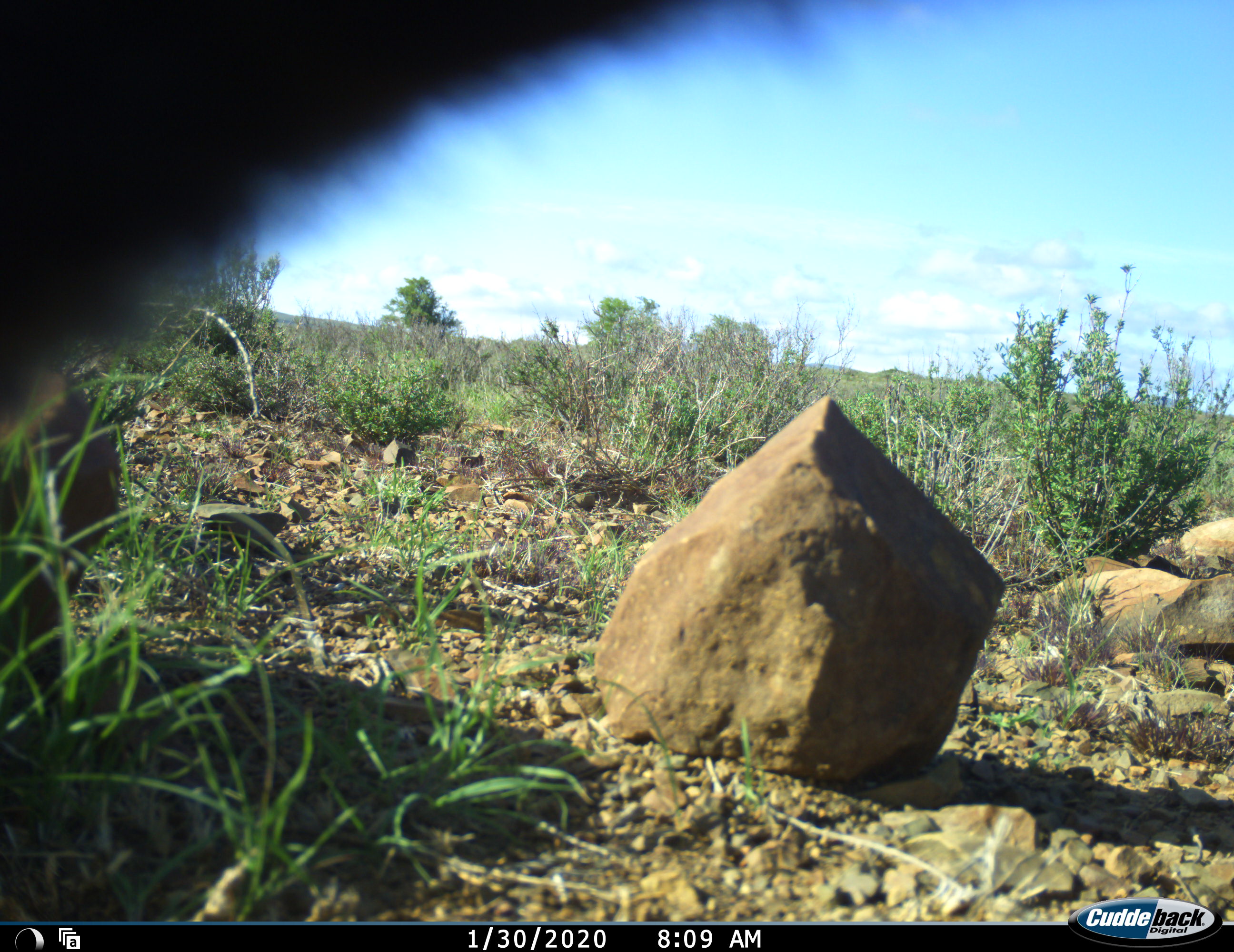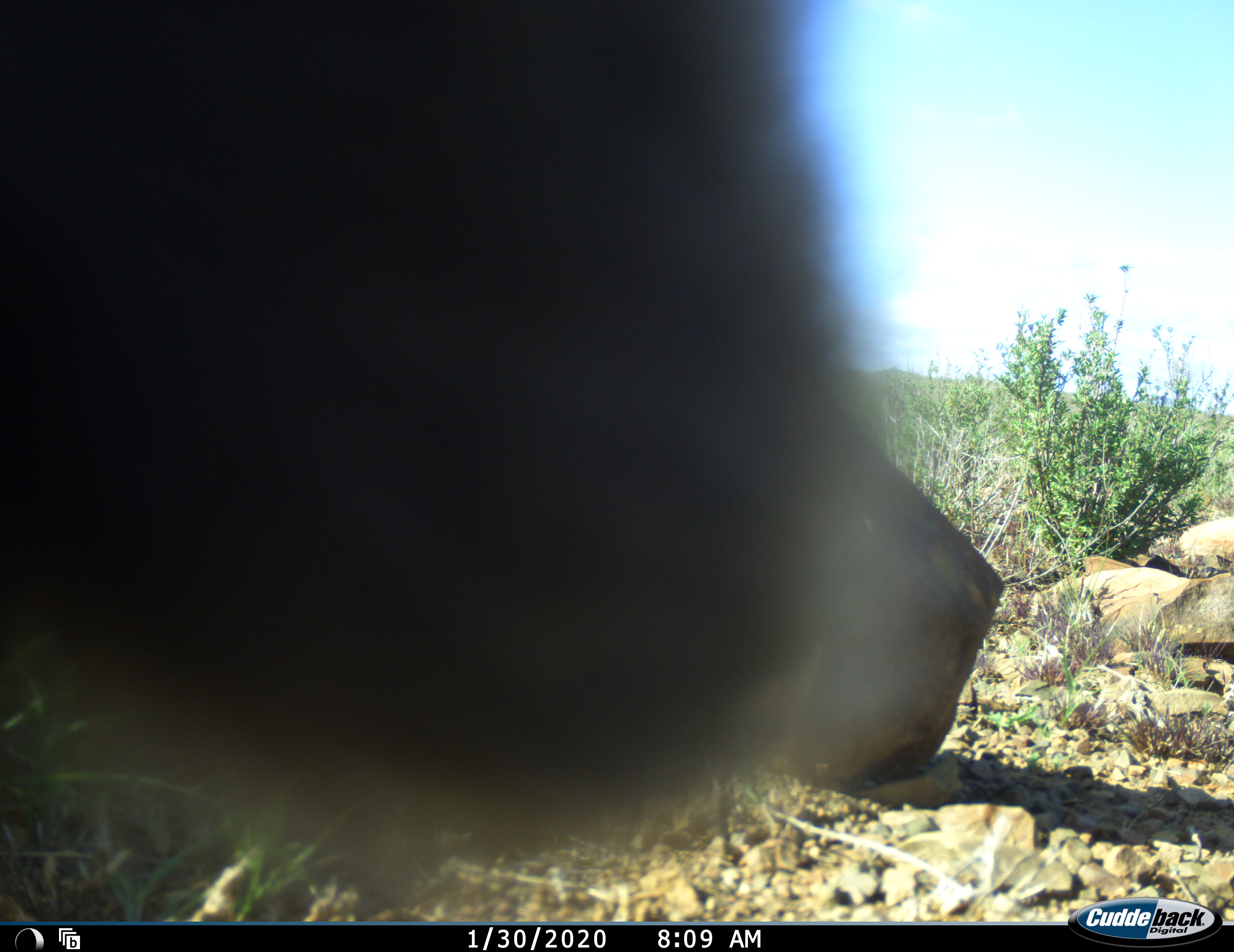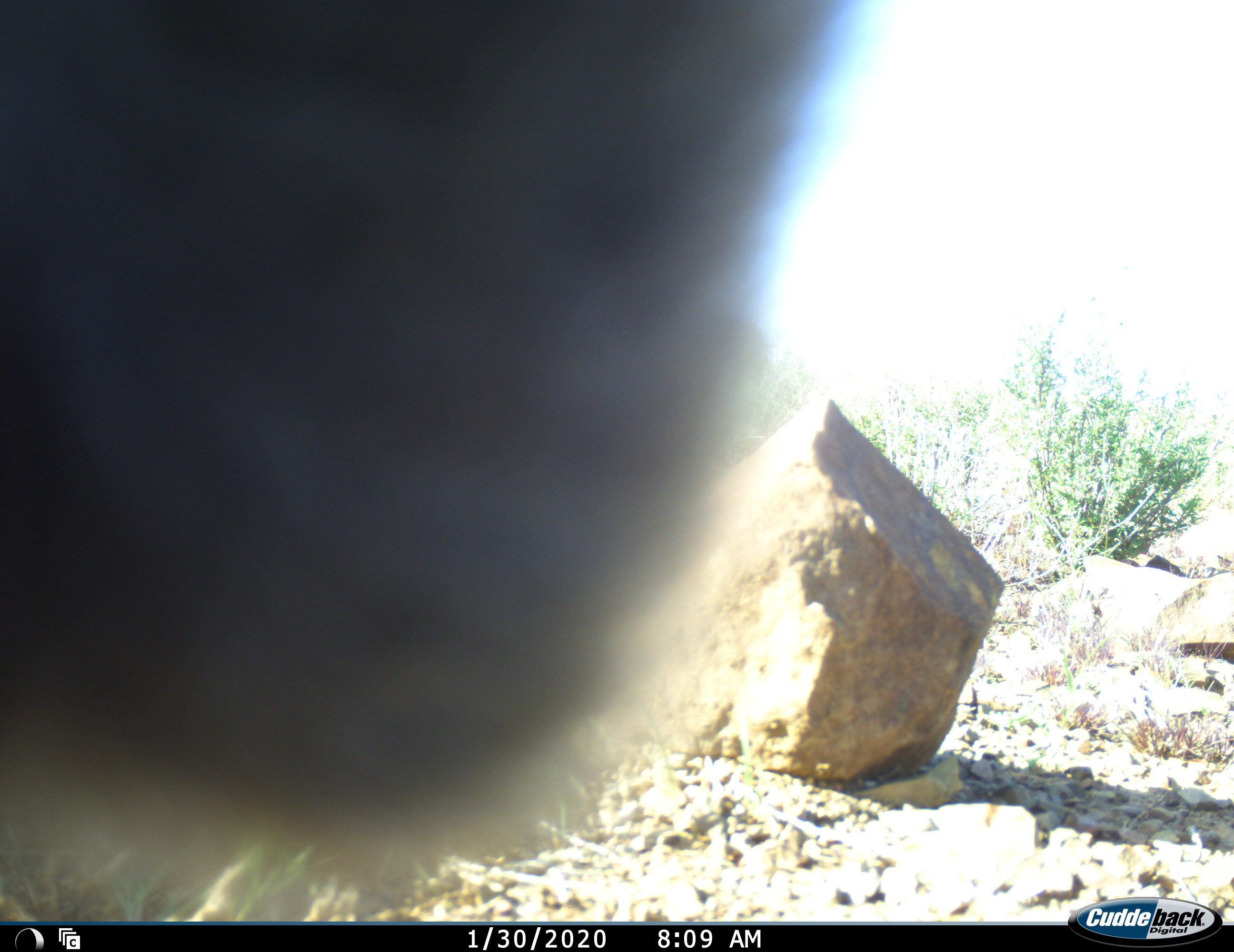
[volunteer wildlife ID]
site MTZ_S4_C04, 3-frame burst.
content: unidentified animal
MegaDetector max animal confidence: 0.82